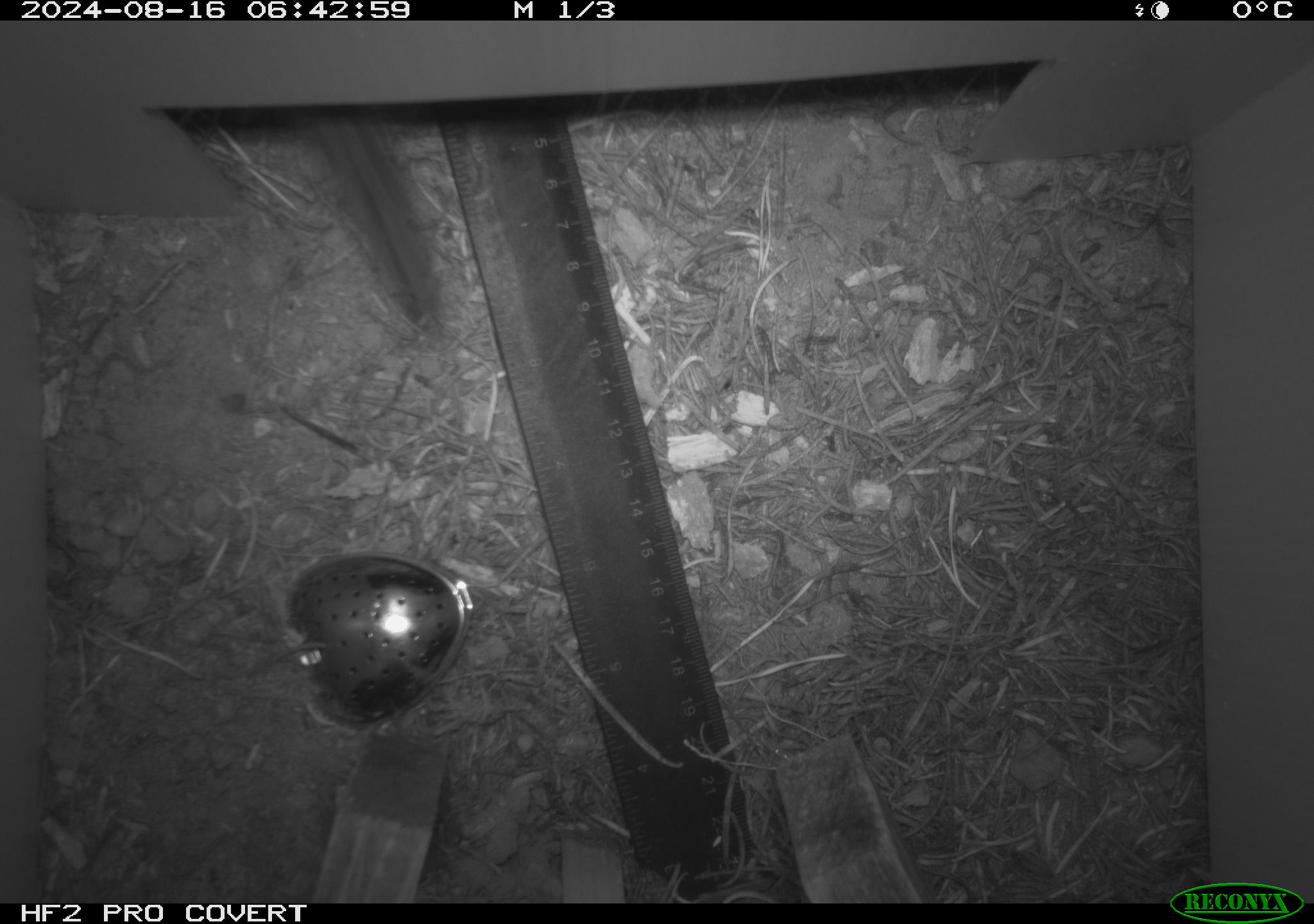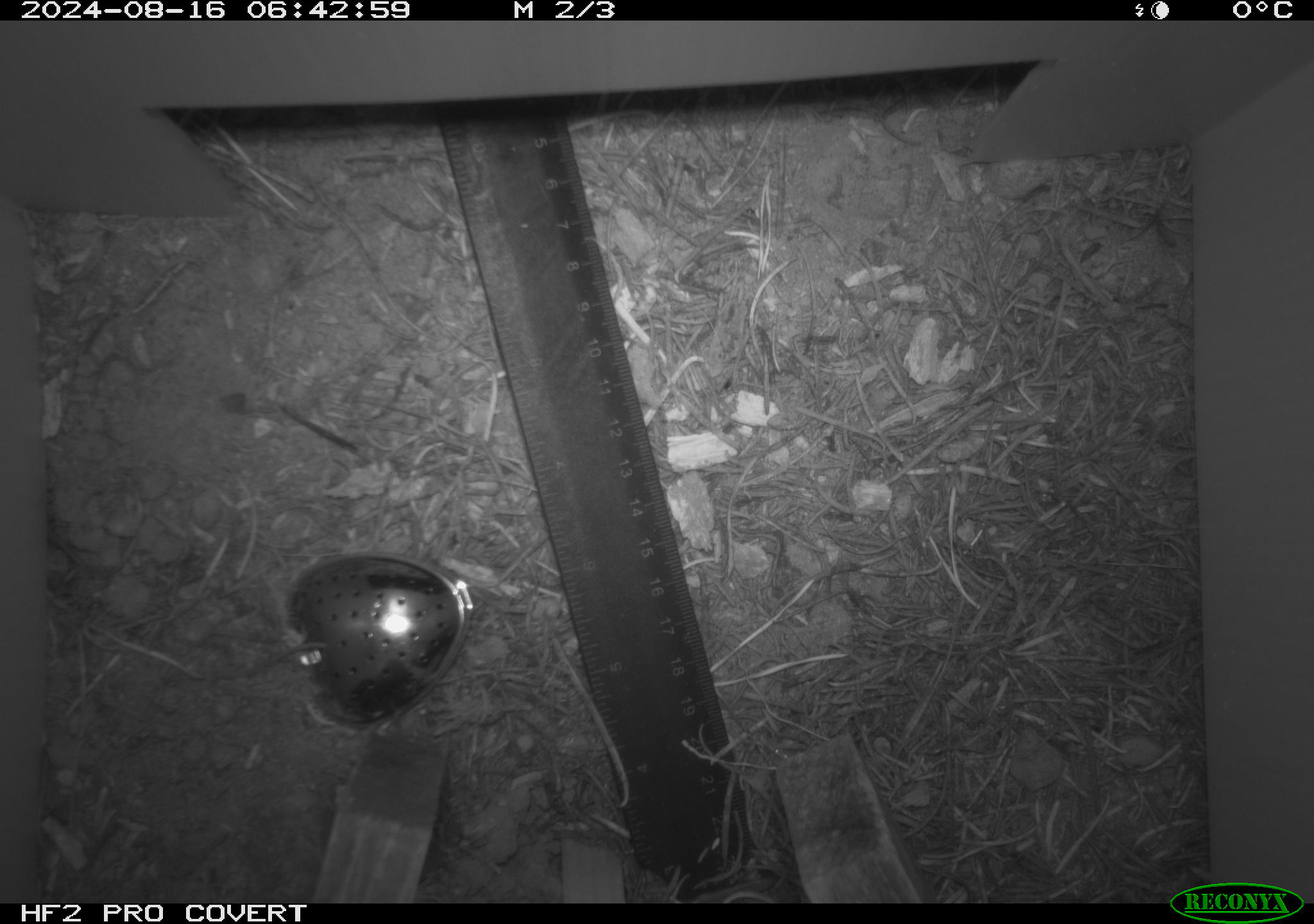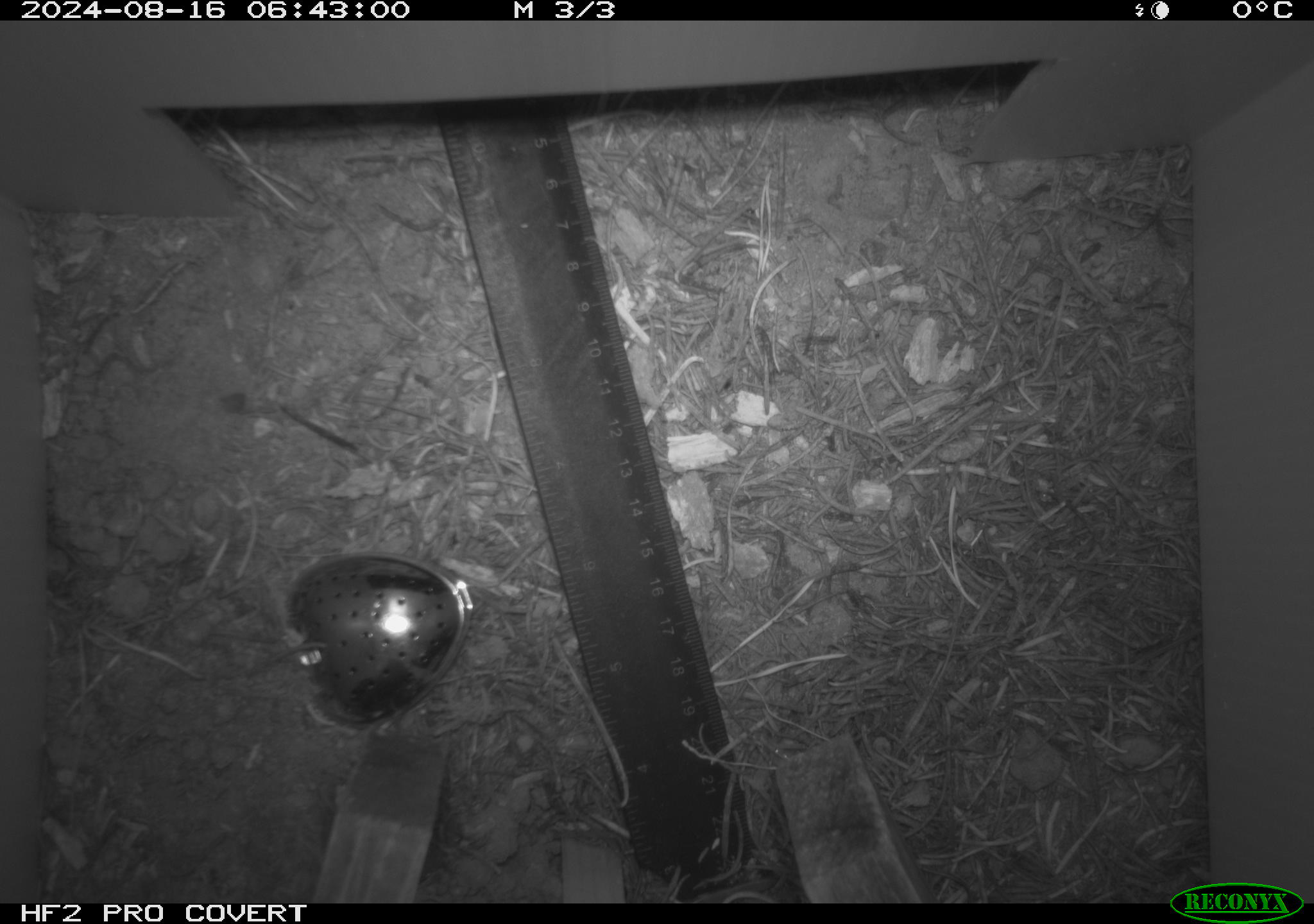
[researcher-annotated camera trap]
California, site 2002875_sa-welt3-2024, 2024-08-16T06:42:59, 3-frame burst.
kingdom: Animalia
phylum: Chordata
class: Mammalia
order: Rodentia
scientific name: Rodentia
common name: rodent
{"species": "rodent (Rodentia)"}